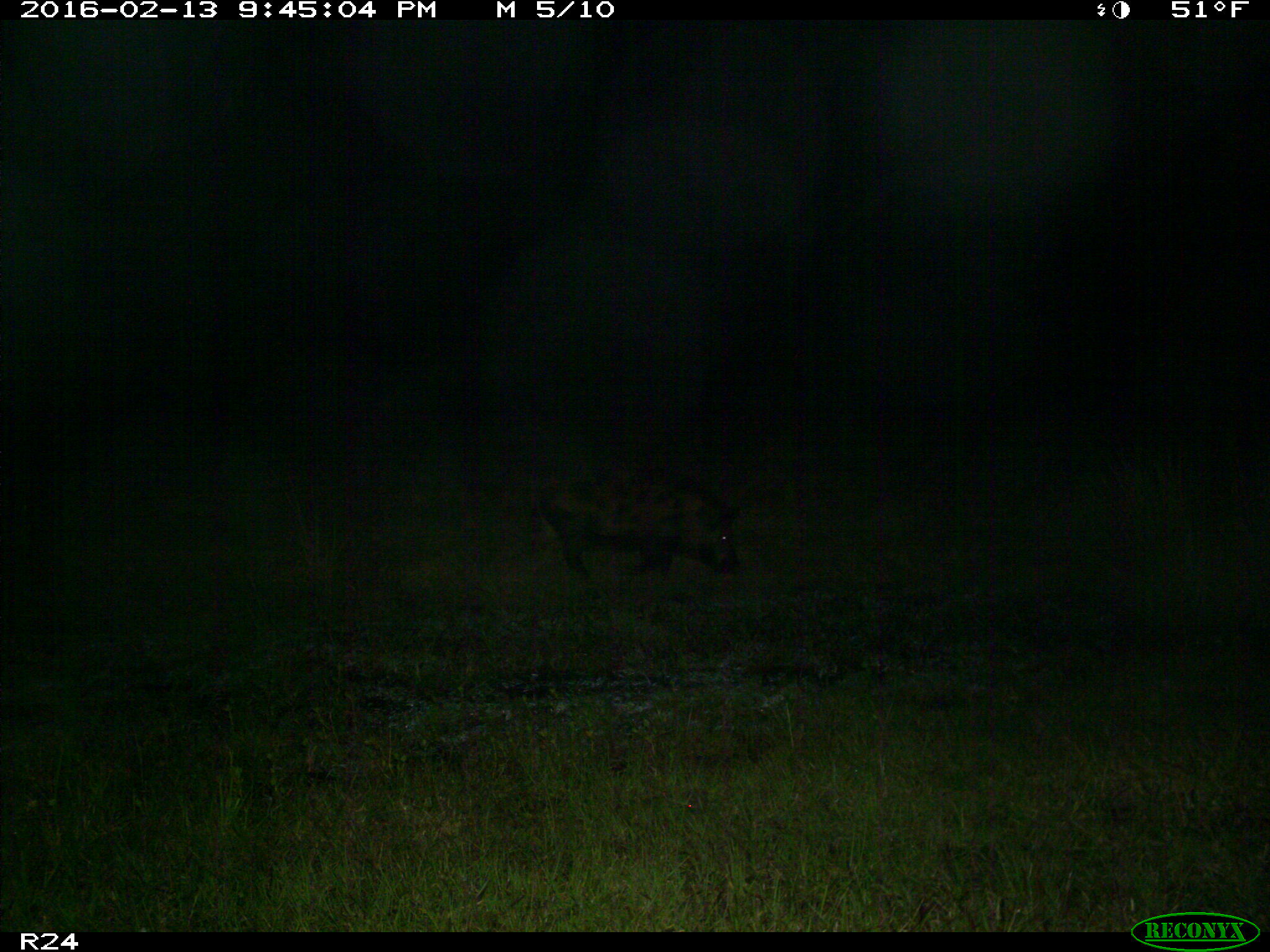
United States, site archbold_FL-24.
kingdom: Animalia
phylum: Chordata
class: Mammalia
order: Artiodactyla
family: Suidae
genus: Sus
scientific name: Sus scrofa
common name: wild boar